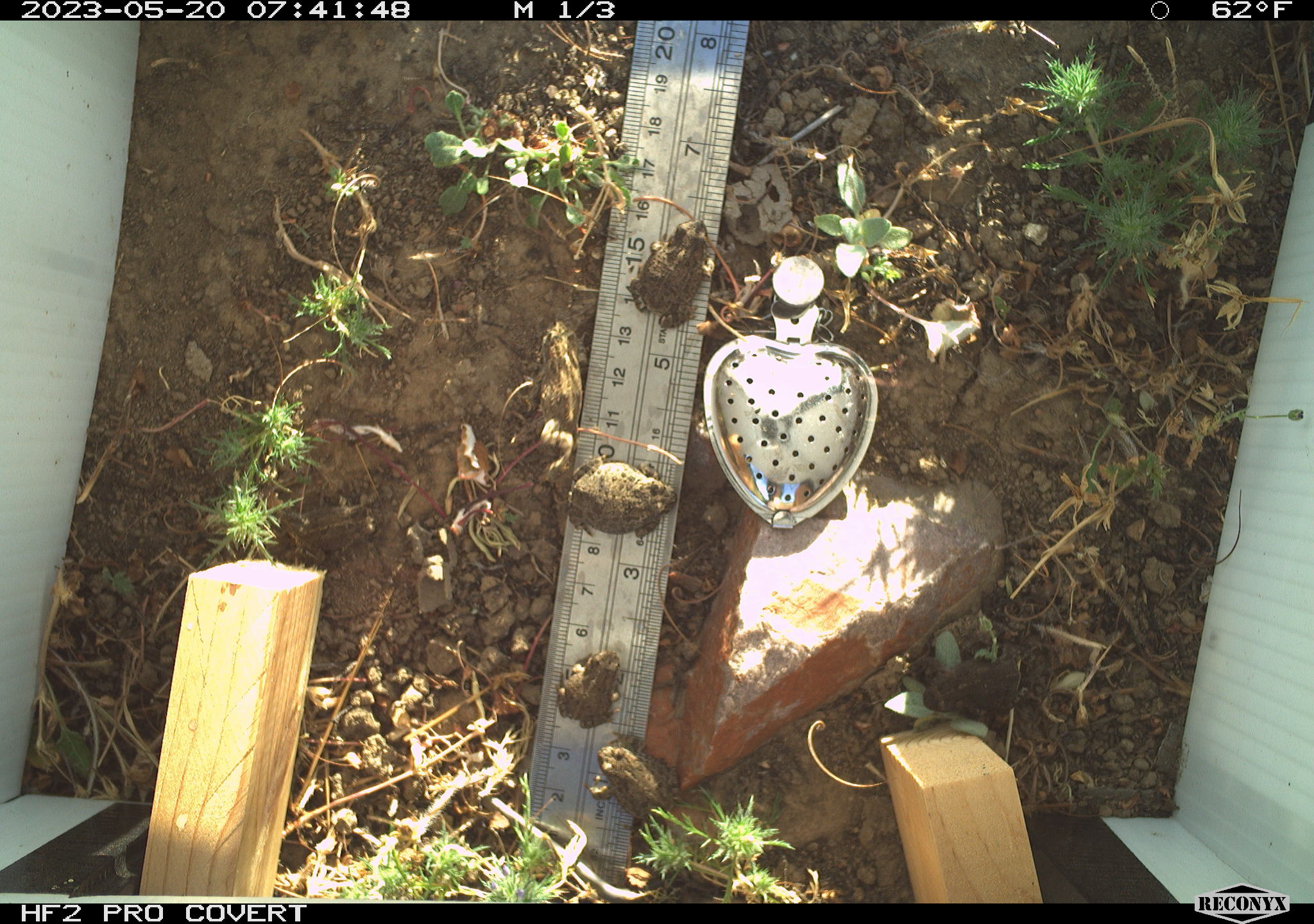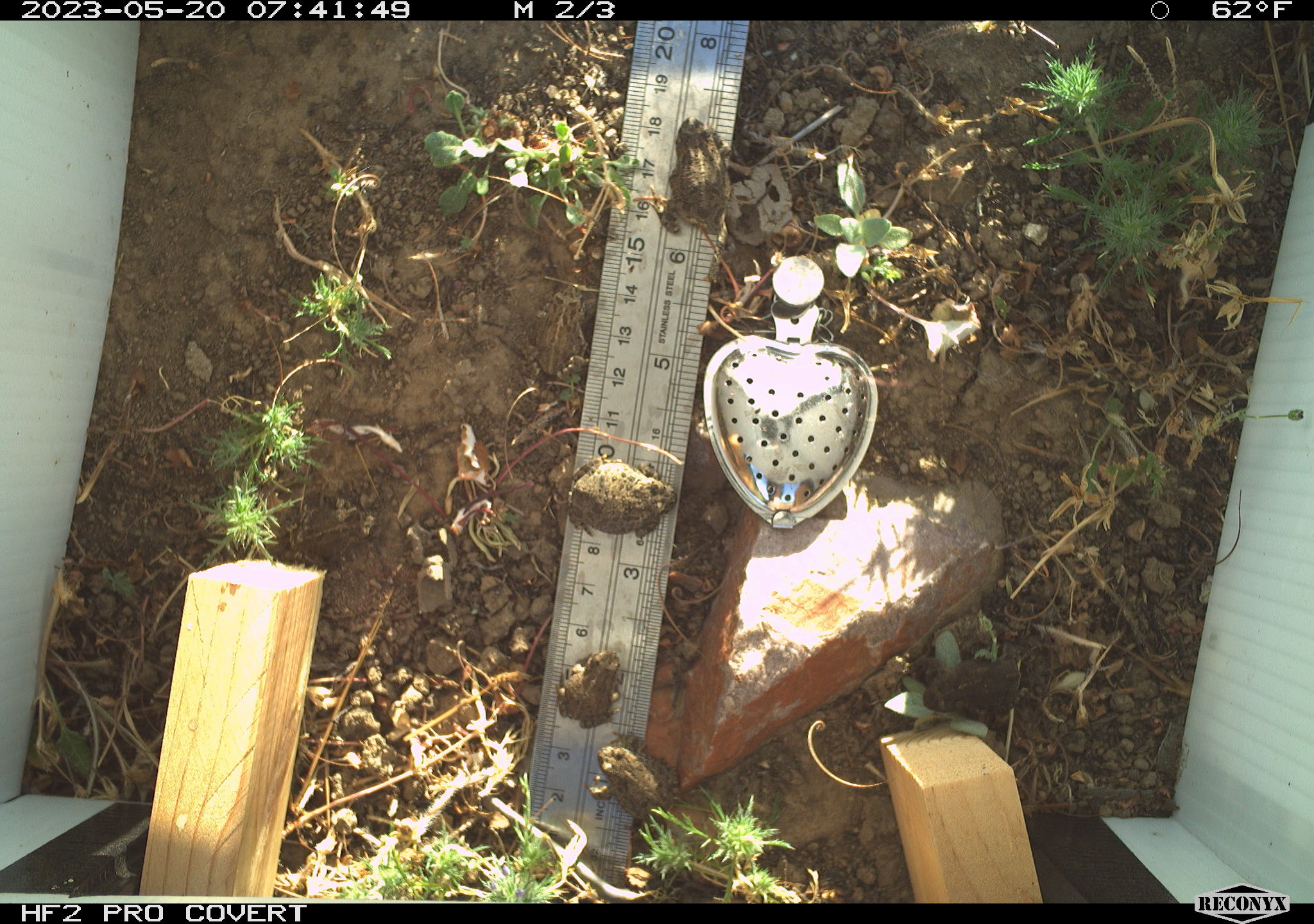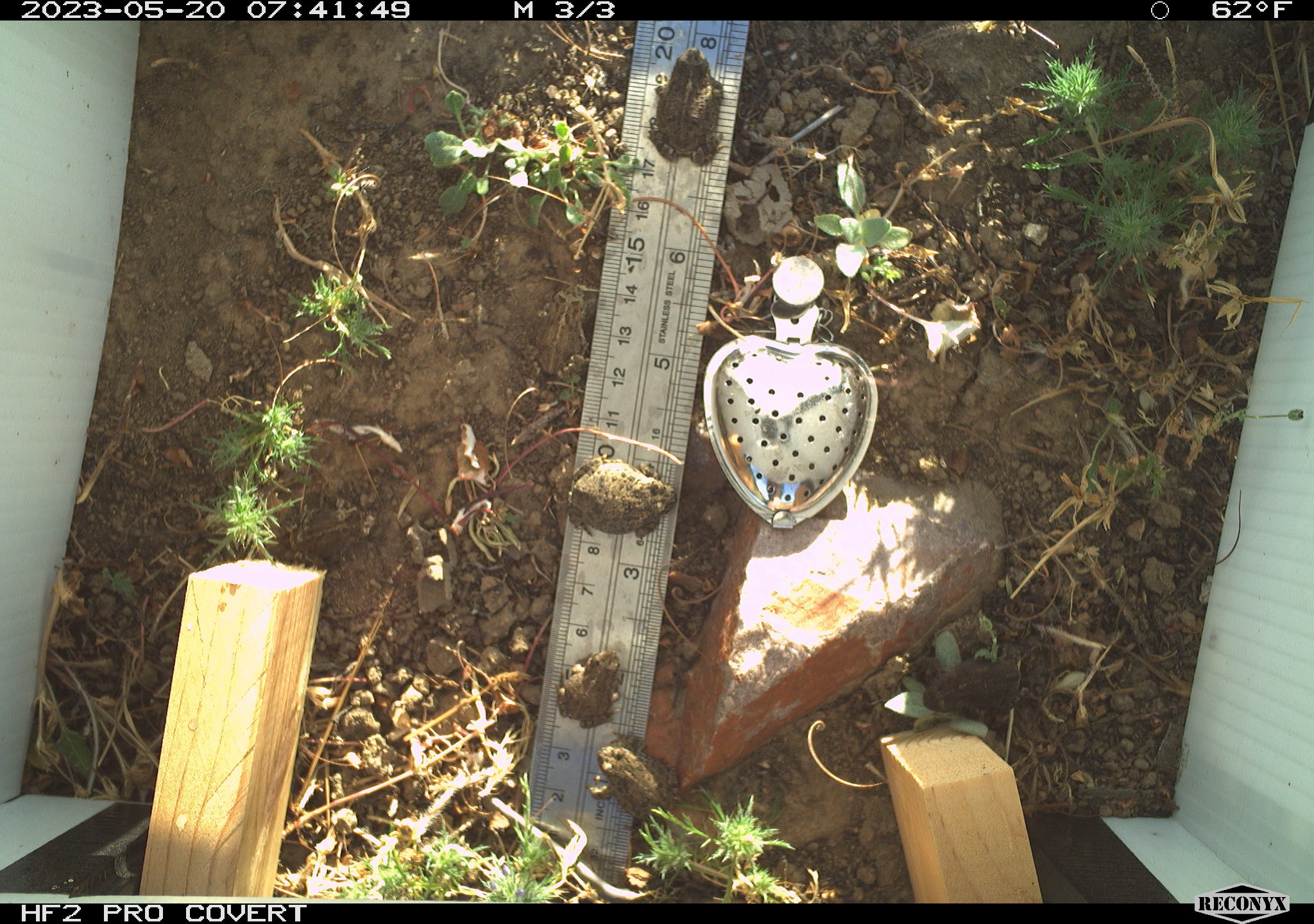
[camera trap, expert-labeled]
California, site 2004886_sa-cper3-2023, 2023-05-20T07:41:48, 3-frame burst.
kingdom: Animalia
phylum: Chordata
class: Amphibia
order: Anura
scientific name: Anura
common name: frogs